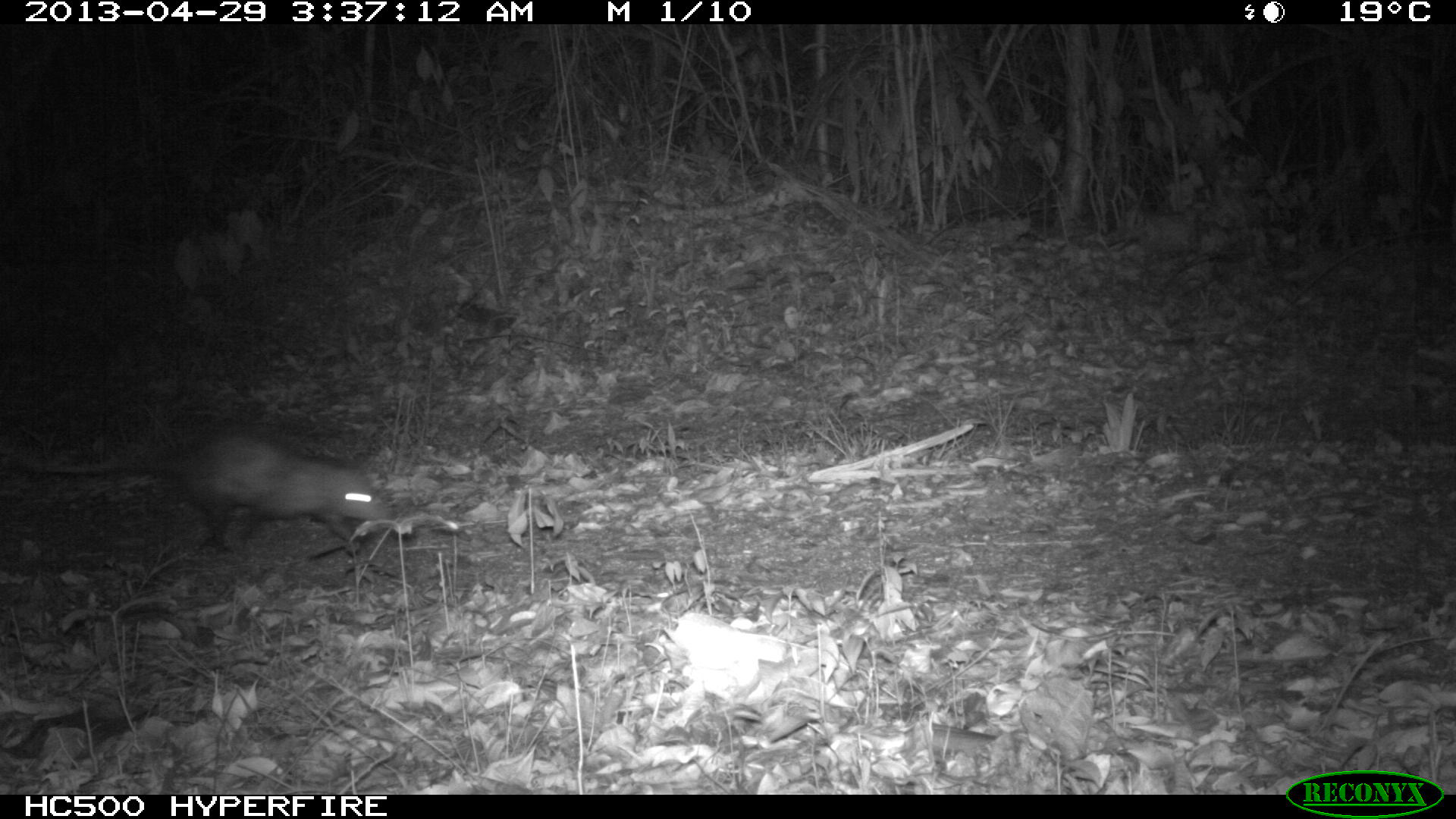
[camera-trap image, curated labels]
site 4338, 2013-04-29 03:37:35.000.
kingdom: Animalia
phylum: Chordata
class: Mammalia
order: Didelphimorphia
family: Didelphidae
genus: Didelphis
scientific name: Didelphis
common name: american opossums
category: didelphis sp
Didelphis sp (american opossums) (Didelphis), count 1.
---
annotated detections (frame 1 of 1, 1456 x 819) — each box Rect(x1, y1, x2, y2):
didelphis sp: Rect(2, 430, 397, 558)